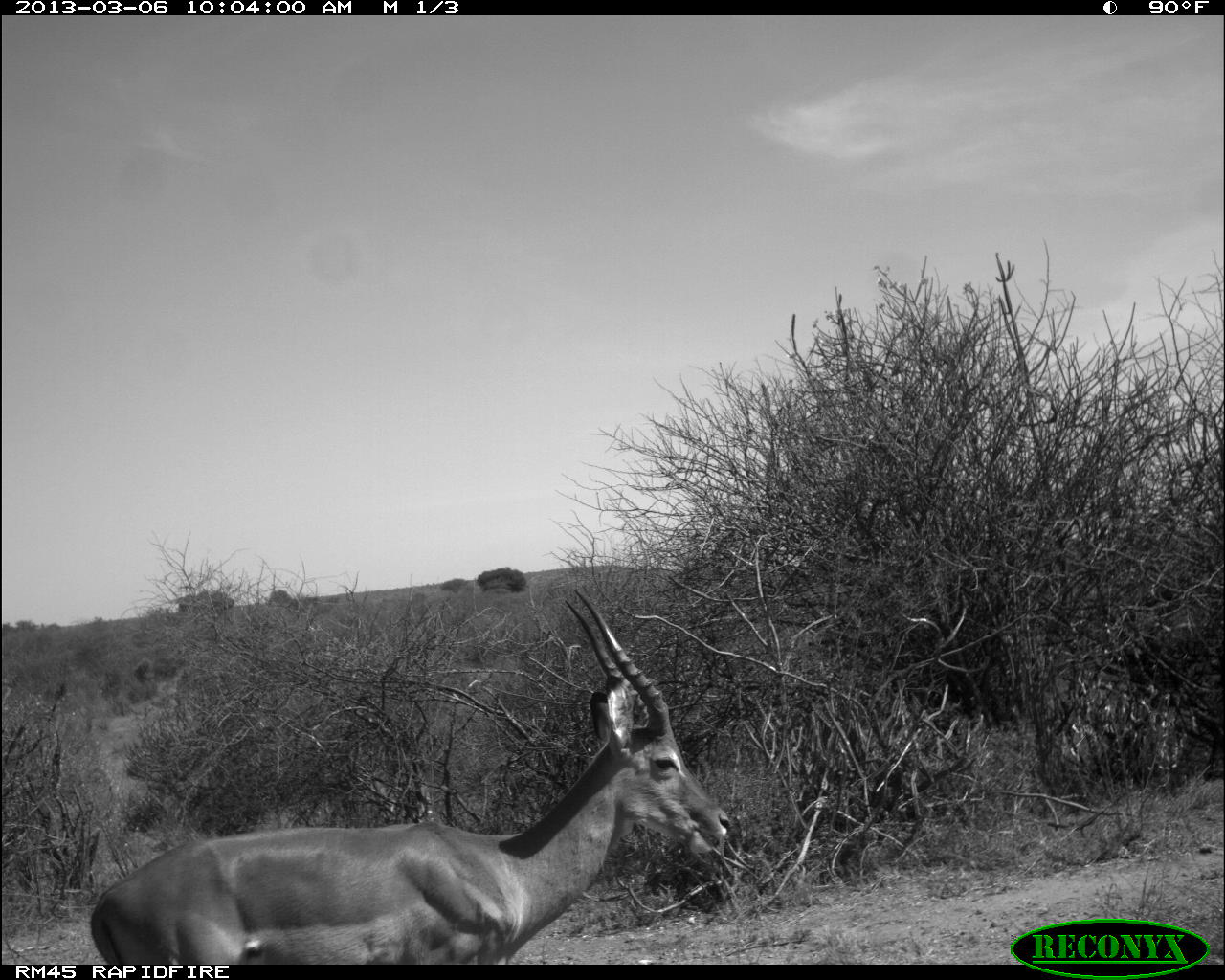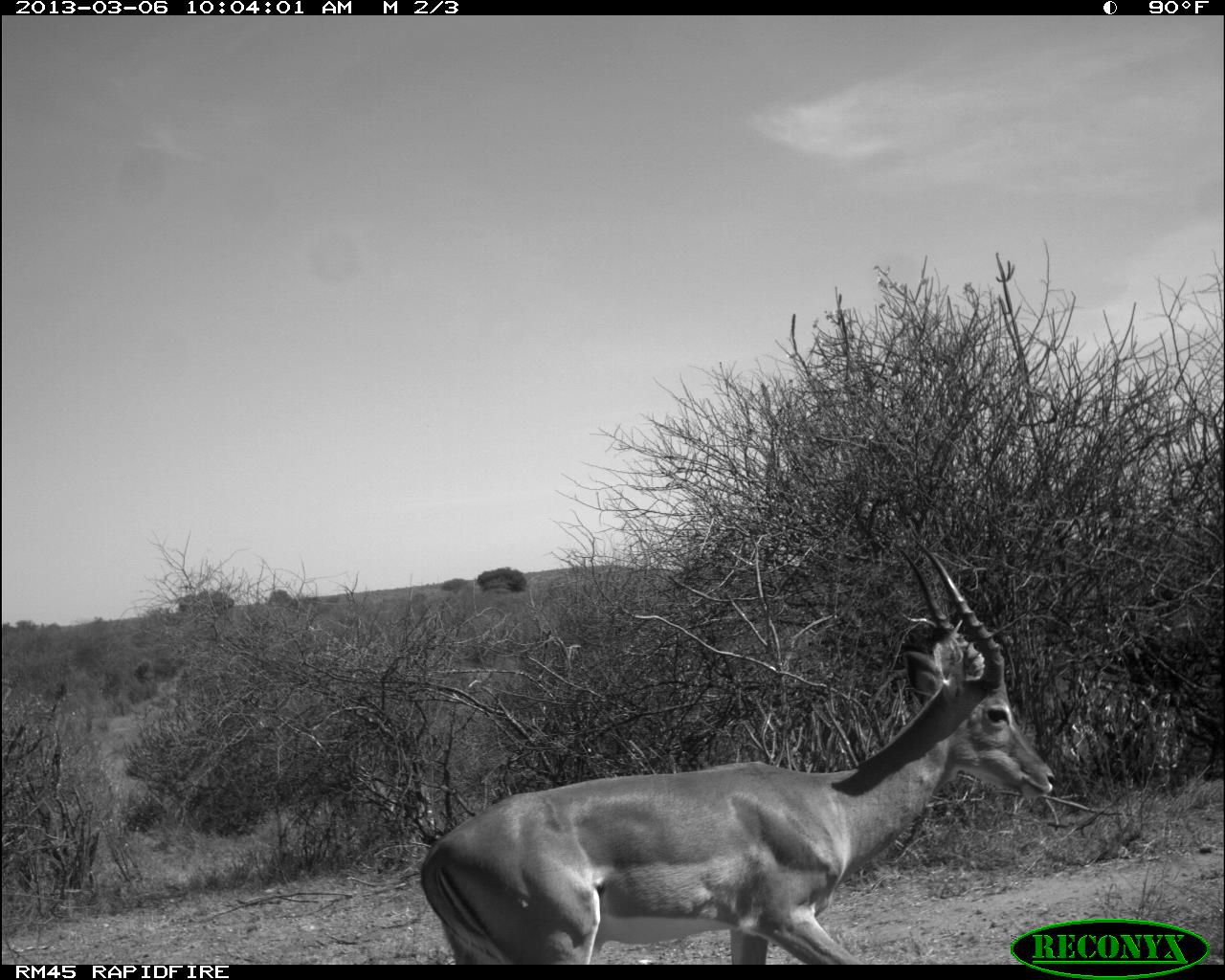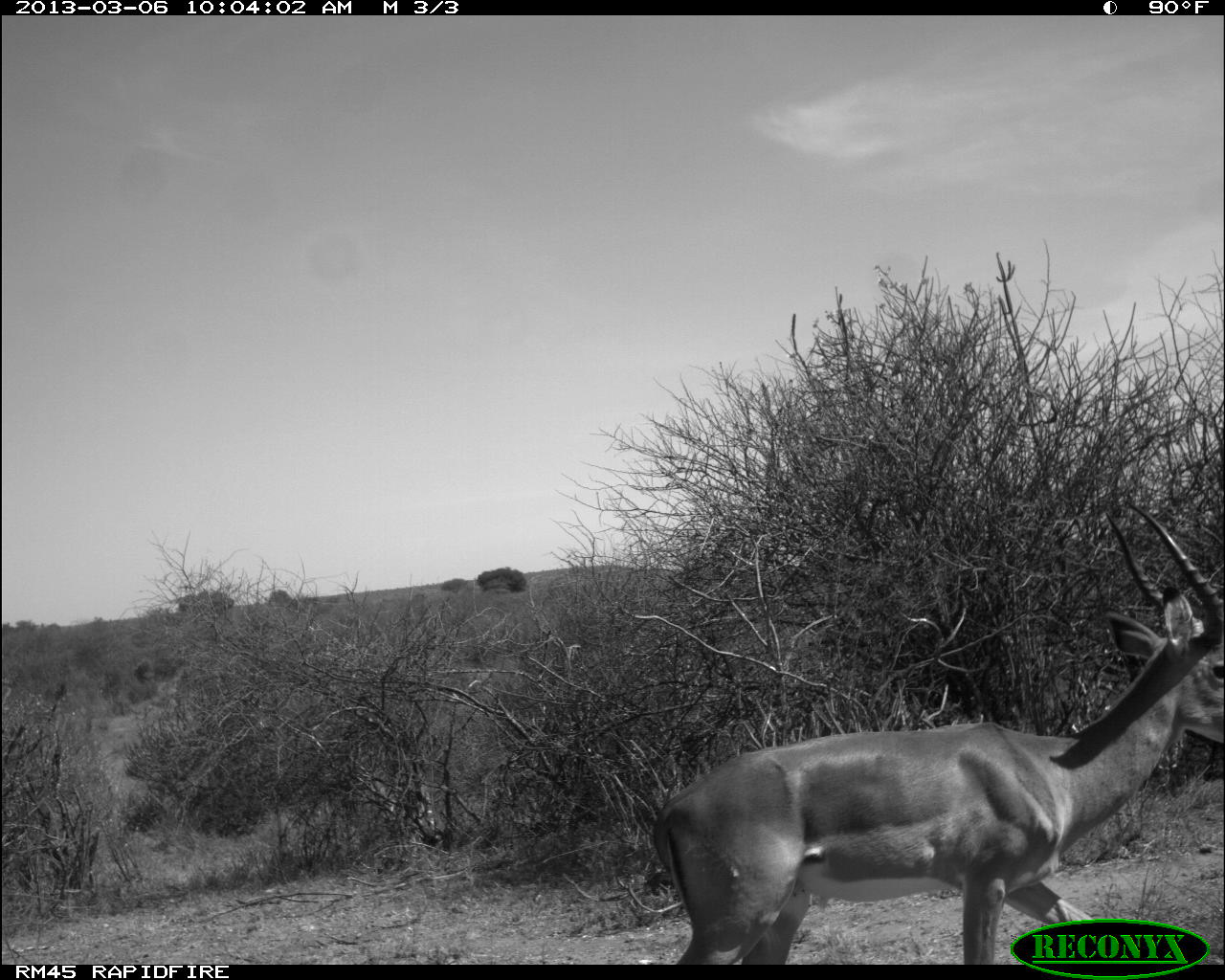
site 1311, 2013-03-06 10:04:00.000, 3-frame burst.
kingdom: Animalia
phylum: Chordata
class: Mammalia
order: Artiodactyla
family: Bovidae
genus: Aepyceros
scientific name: Aepyceros melampus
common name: impala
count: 1